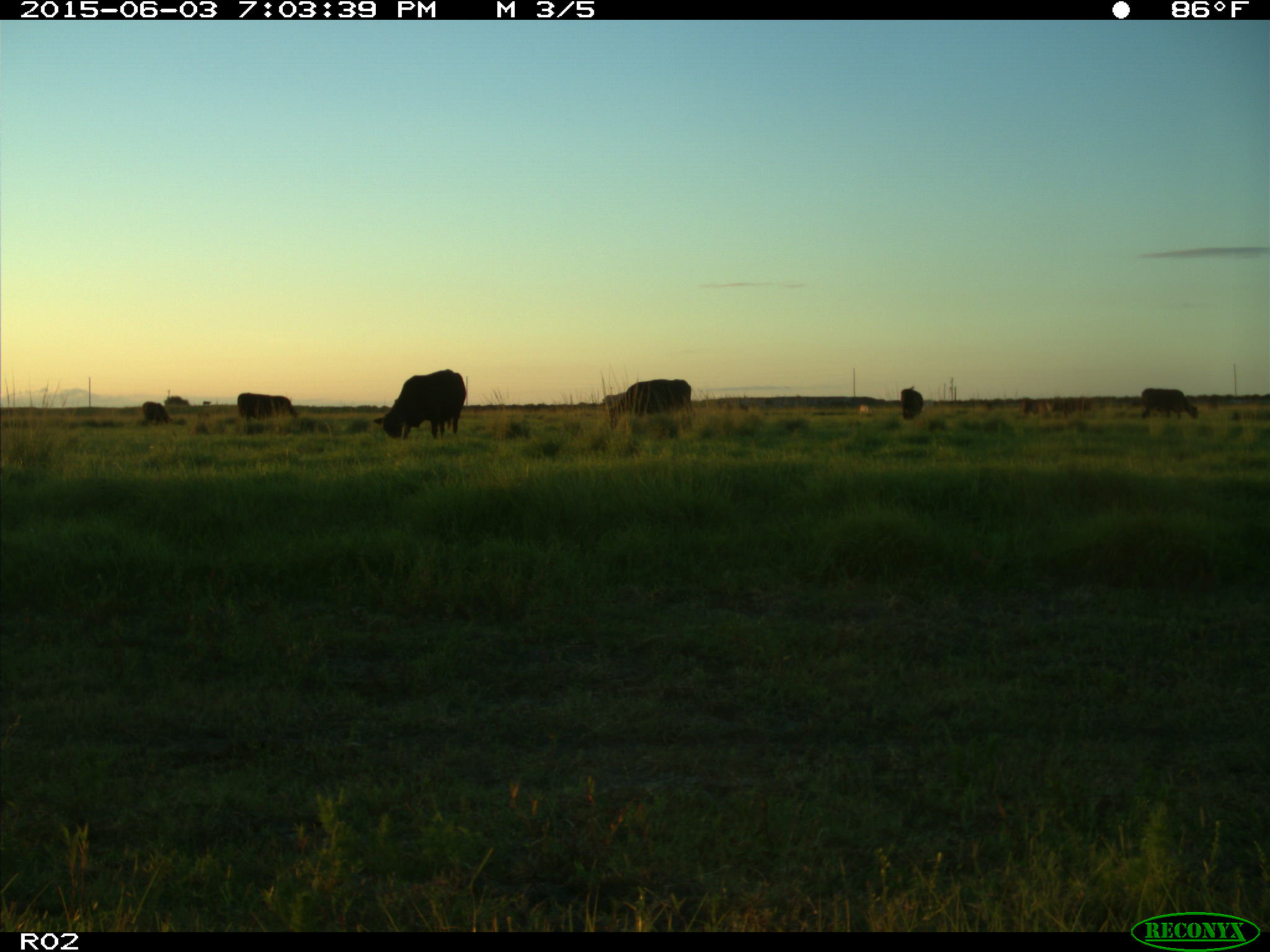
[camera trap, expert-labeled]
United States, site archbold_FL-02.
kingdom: Animalia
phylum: Chordata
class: Mammalia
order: Artiodactyla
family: Bovidae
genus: Bos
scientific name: Bos taurus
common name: domestic cow